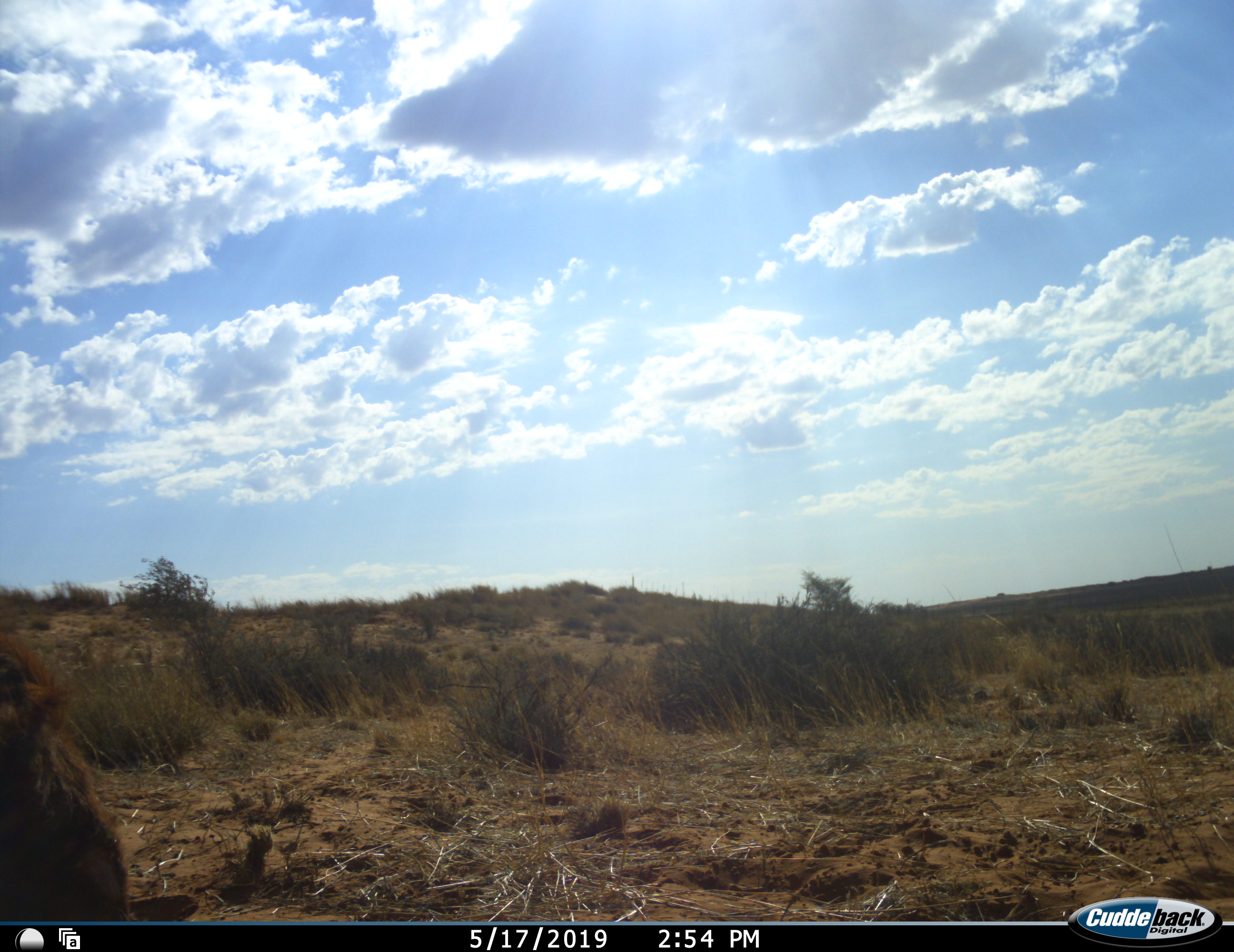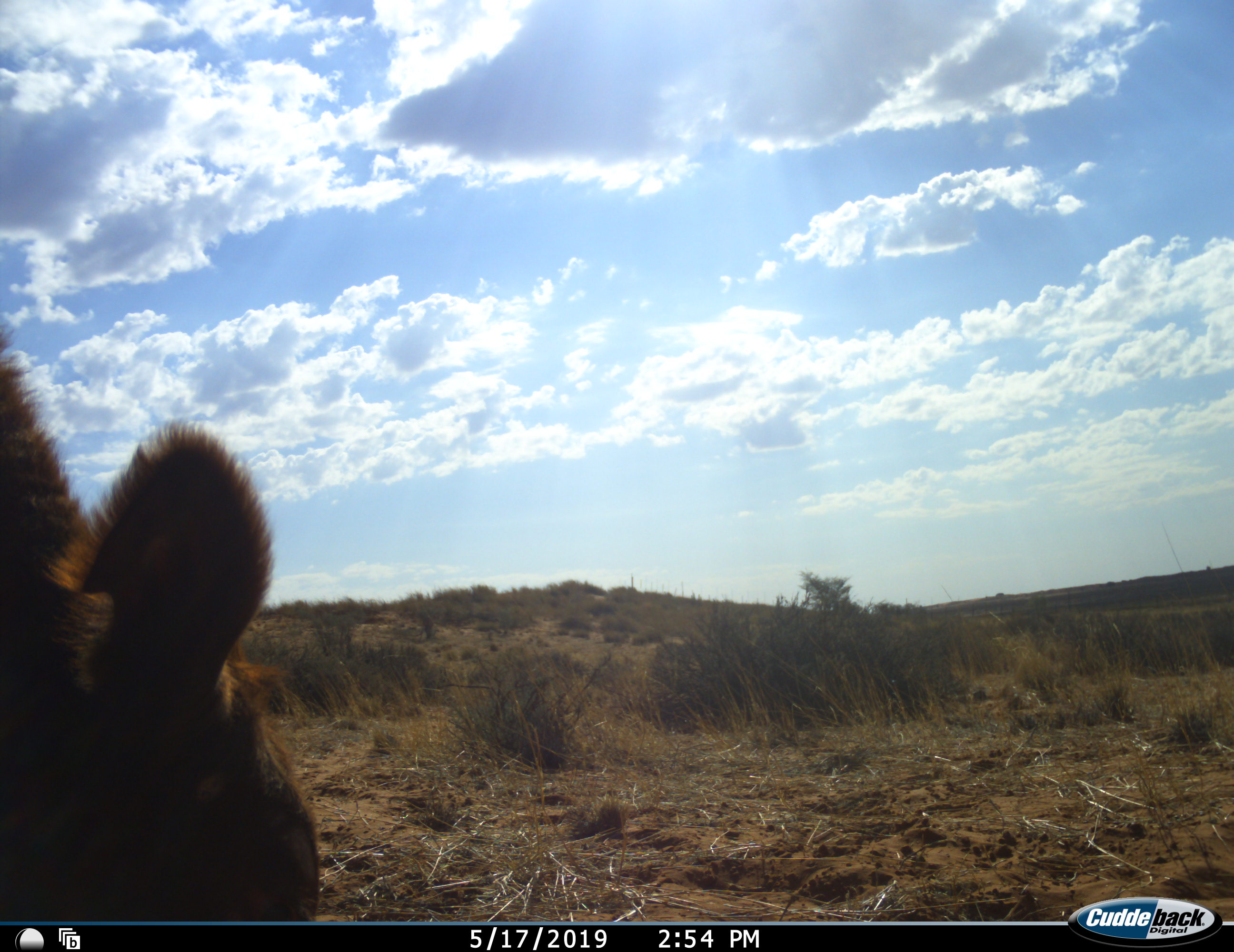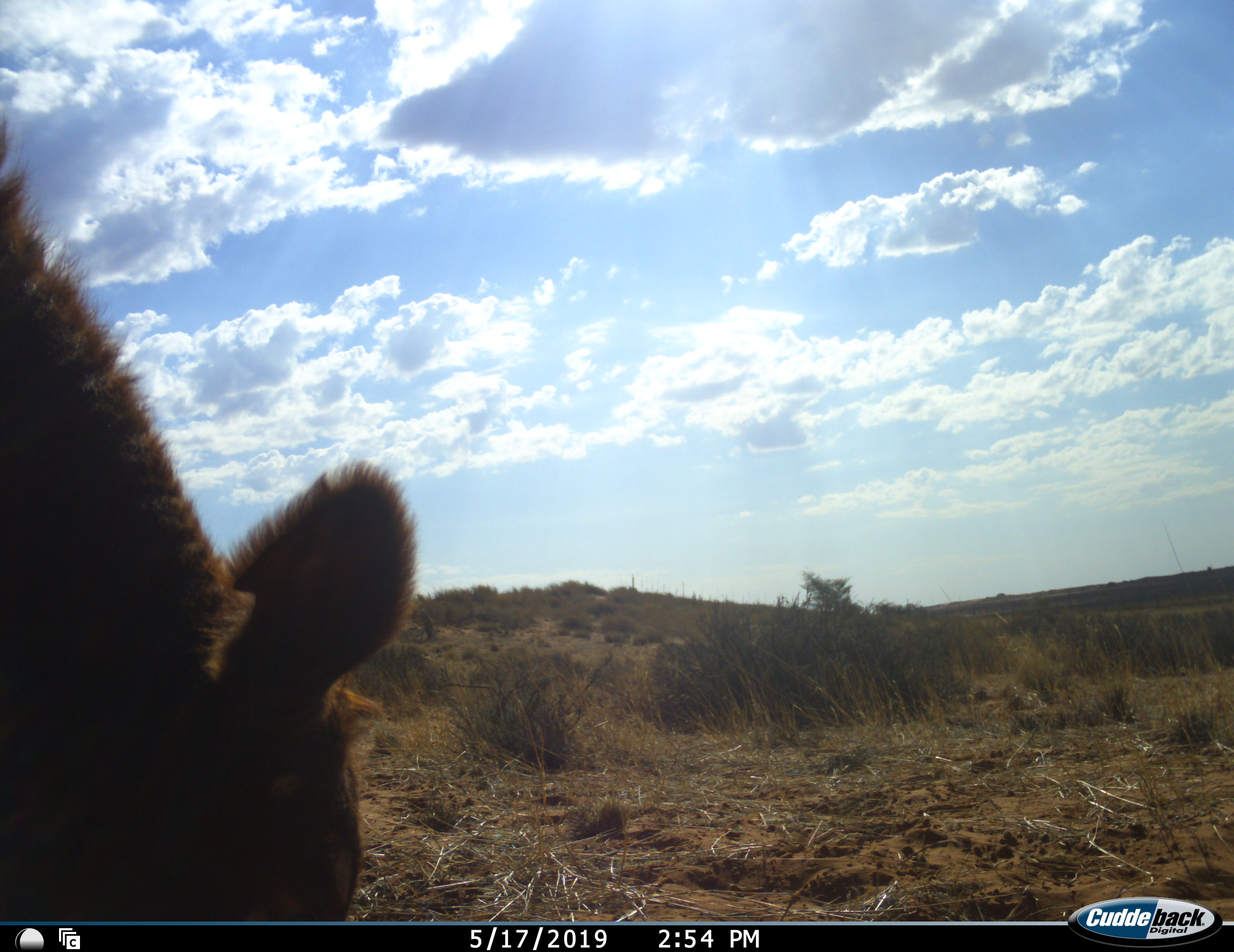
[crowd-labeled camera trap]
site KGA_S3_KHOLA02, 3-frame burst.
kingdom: Animalia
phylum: Chordata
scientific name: Vertebrata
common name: domestic animal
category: domesticanimal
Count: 1.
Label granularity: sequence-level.